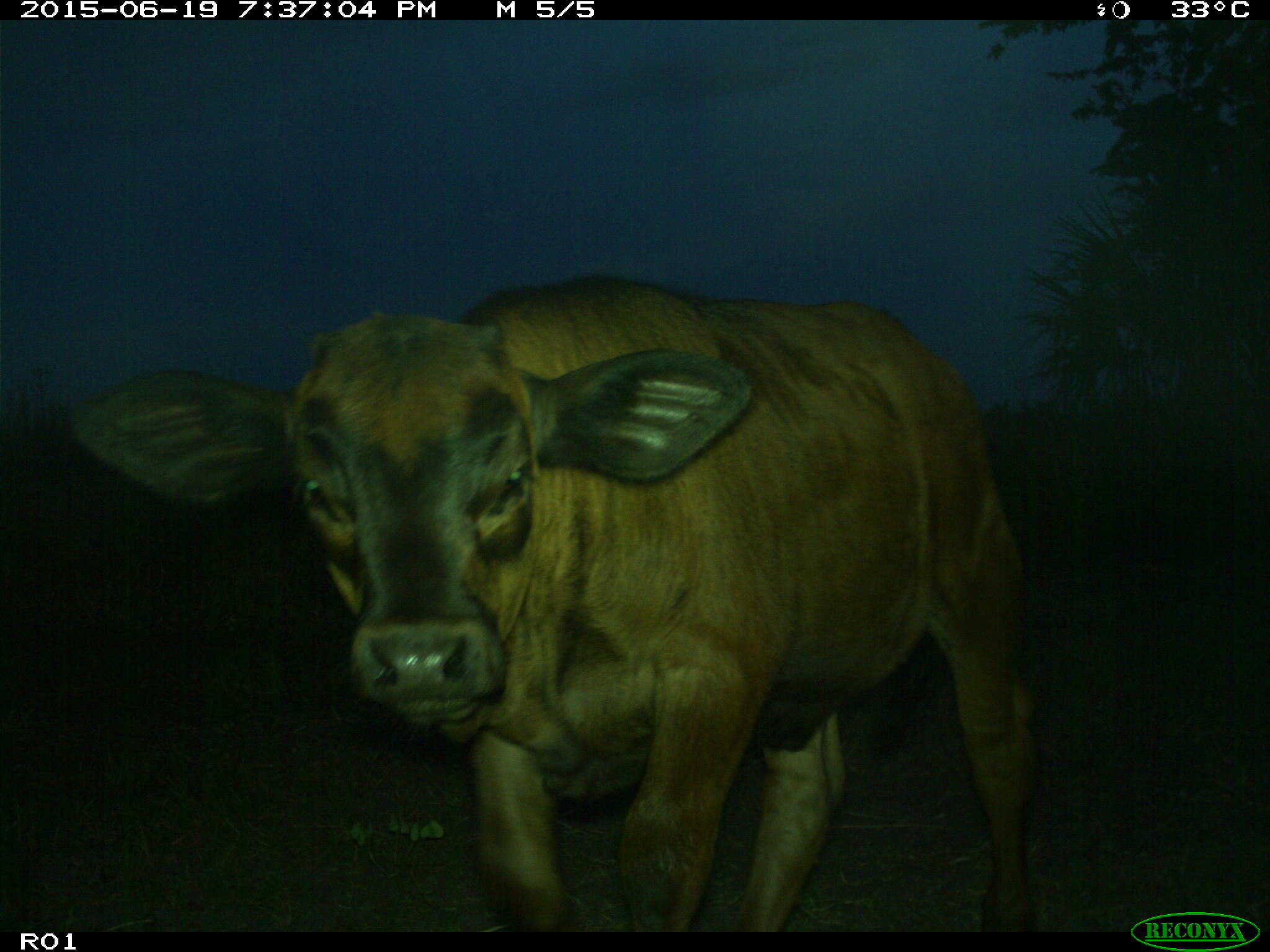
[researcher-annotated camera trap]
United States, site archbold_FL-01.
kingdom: Animalia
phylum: Chordata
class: Mammalia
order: Artiodactyla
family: Bovidae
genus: Bos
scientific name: Bos taurus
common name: domestic cow